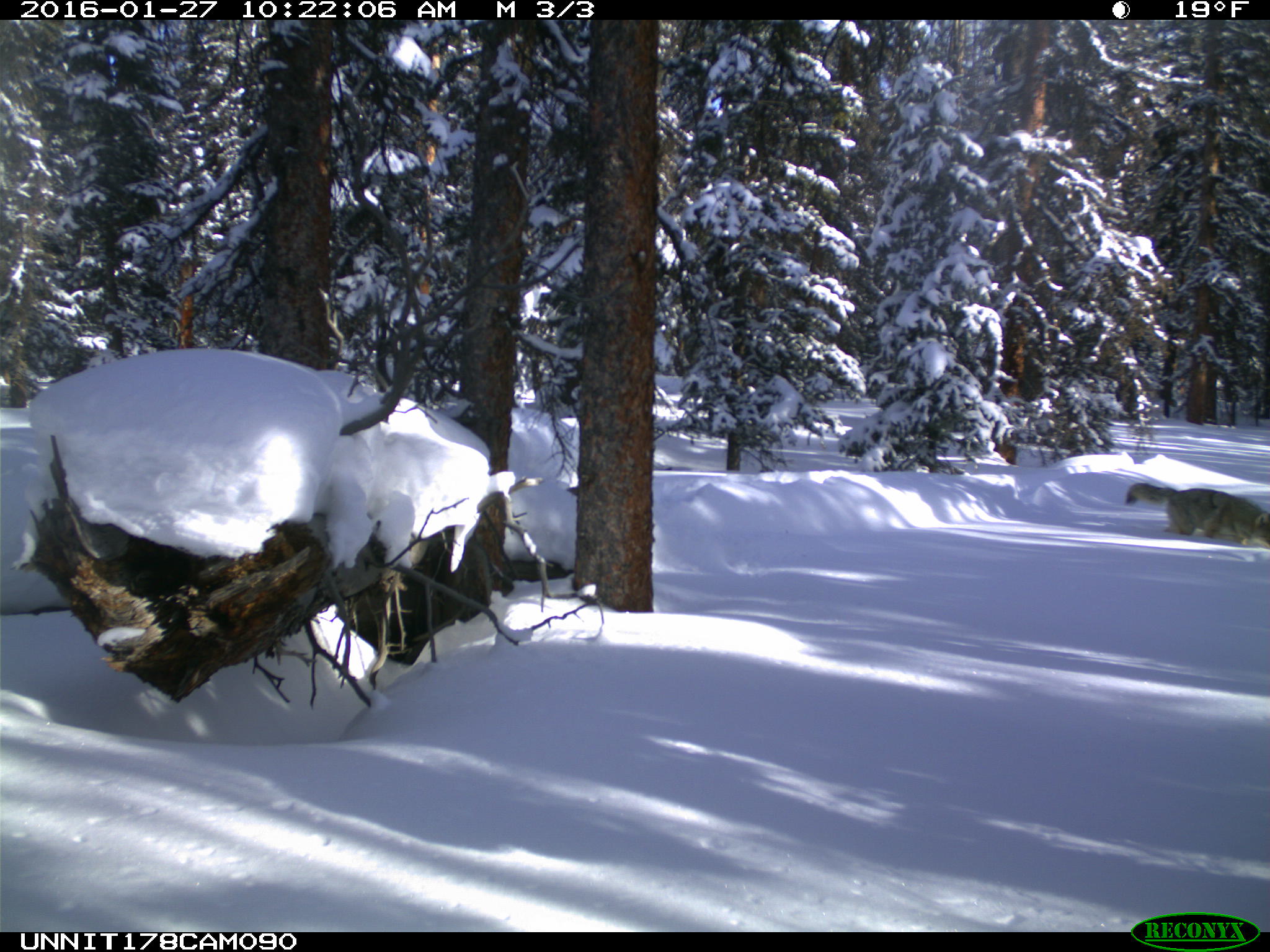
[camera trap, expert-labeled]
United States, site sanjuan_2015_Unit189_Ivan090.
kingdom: Animalia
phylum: Chordata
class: Mammalia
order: Carnivora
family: Canidae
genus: Canis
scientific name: Canis latrans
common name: coyote